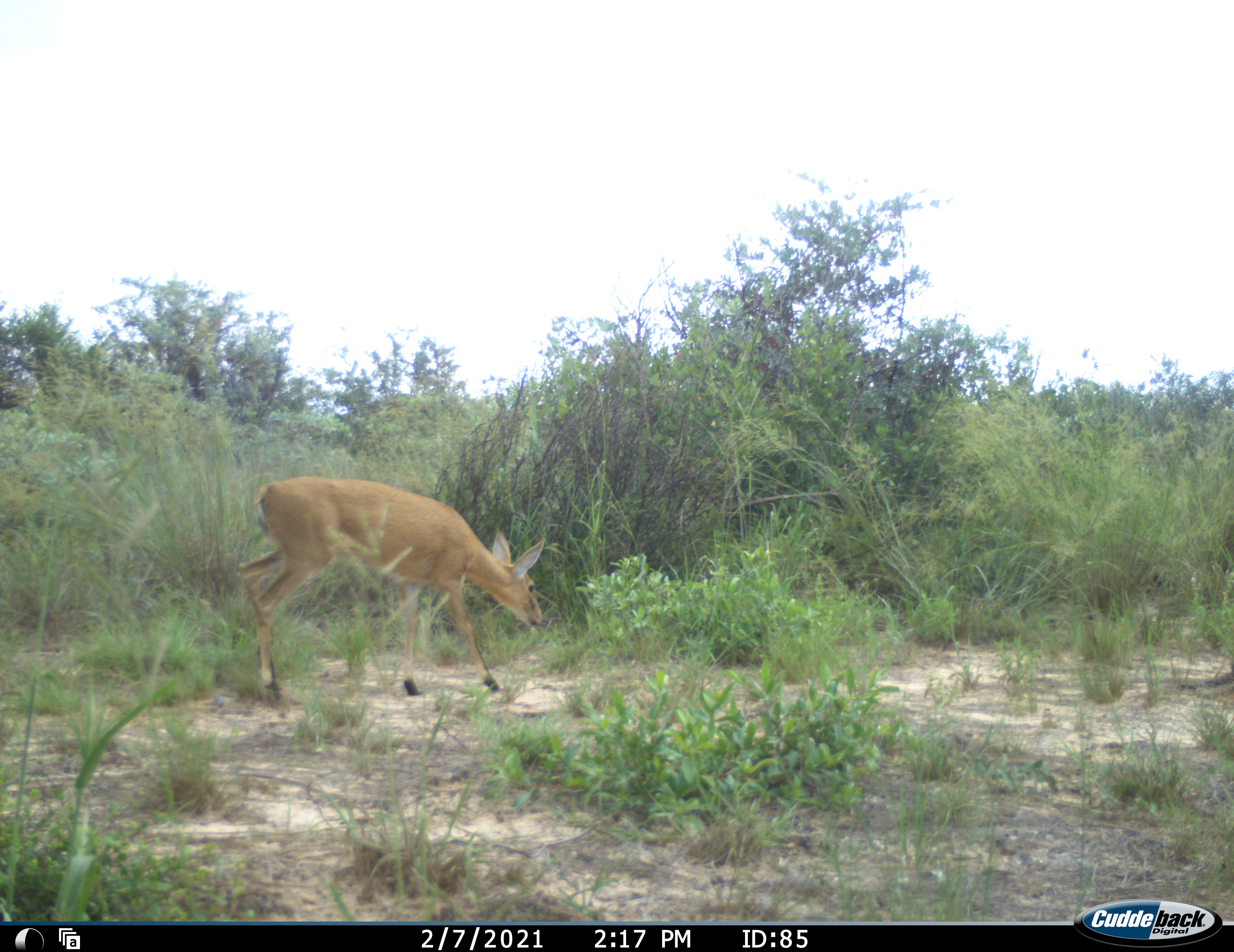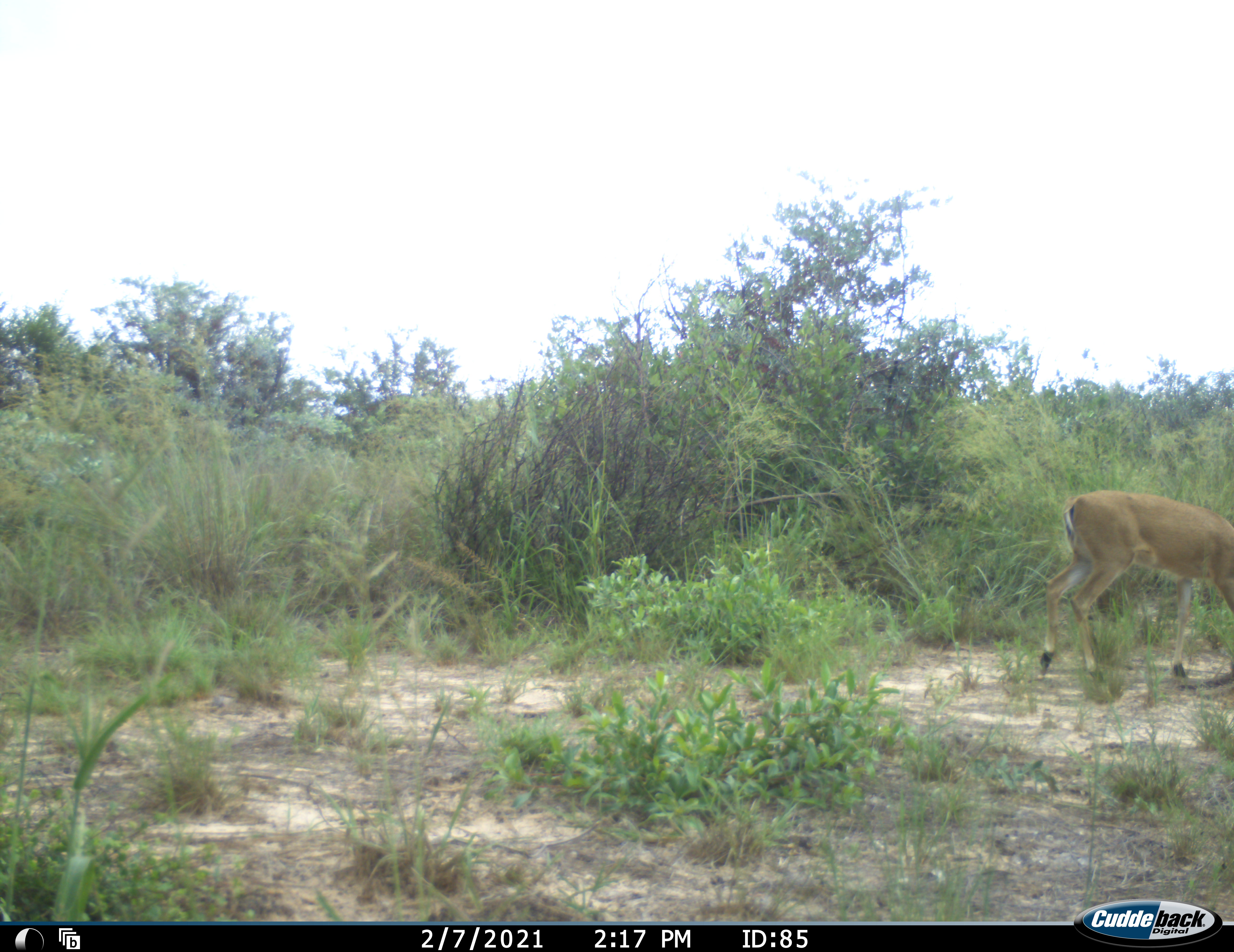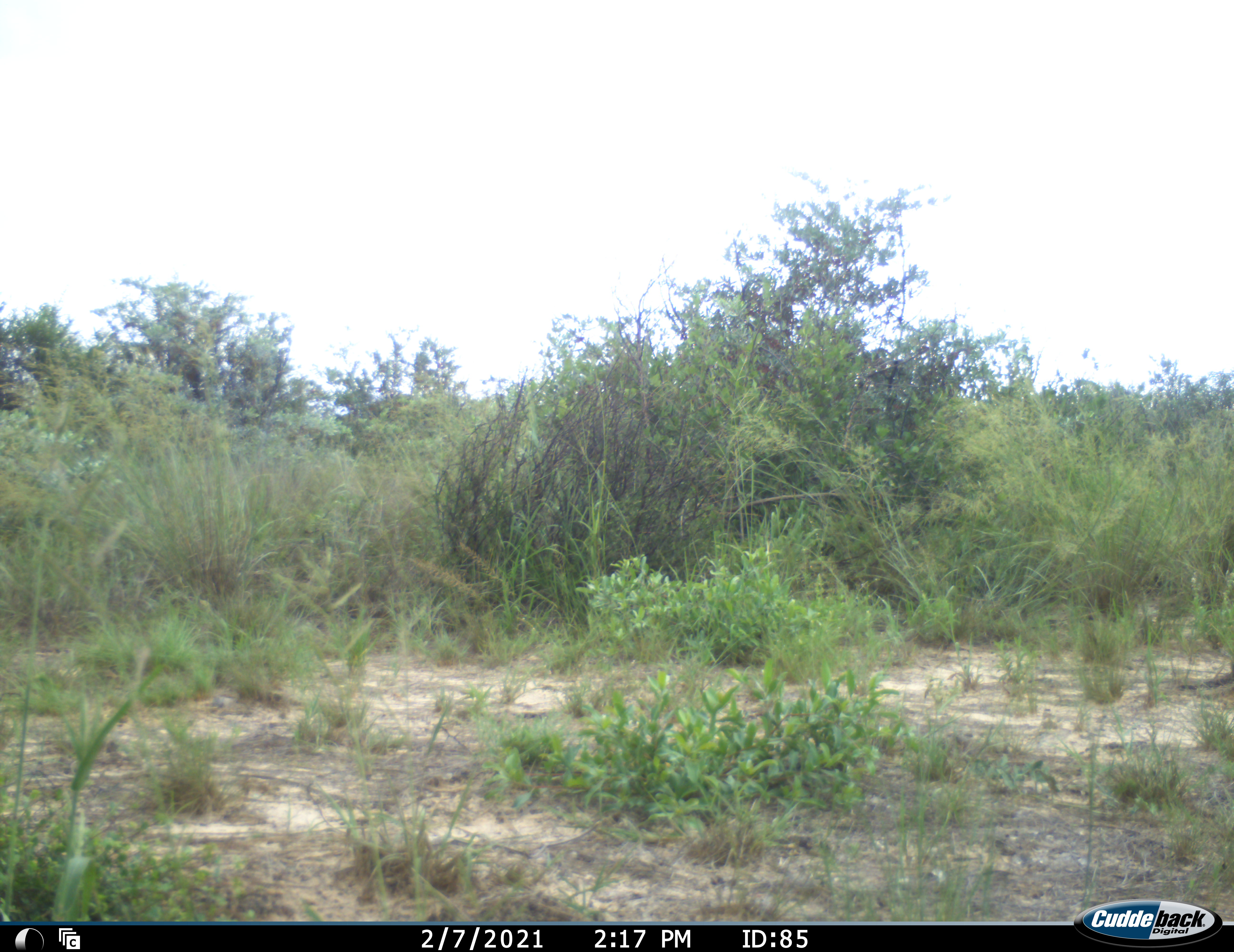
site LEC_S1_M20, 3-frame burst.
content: unidentified animal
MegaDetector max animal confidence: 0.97